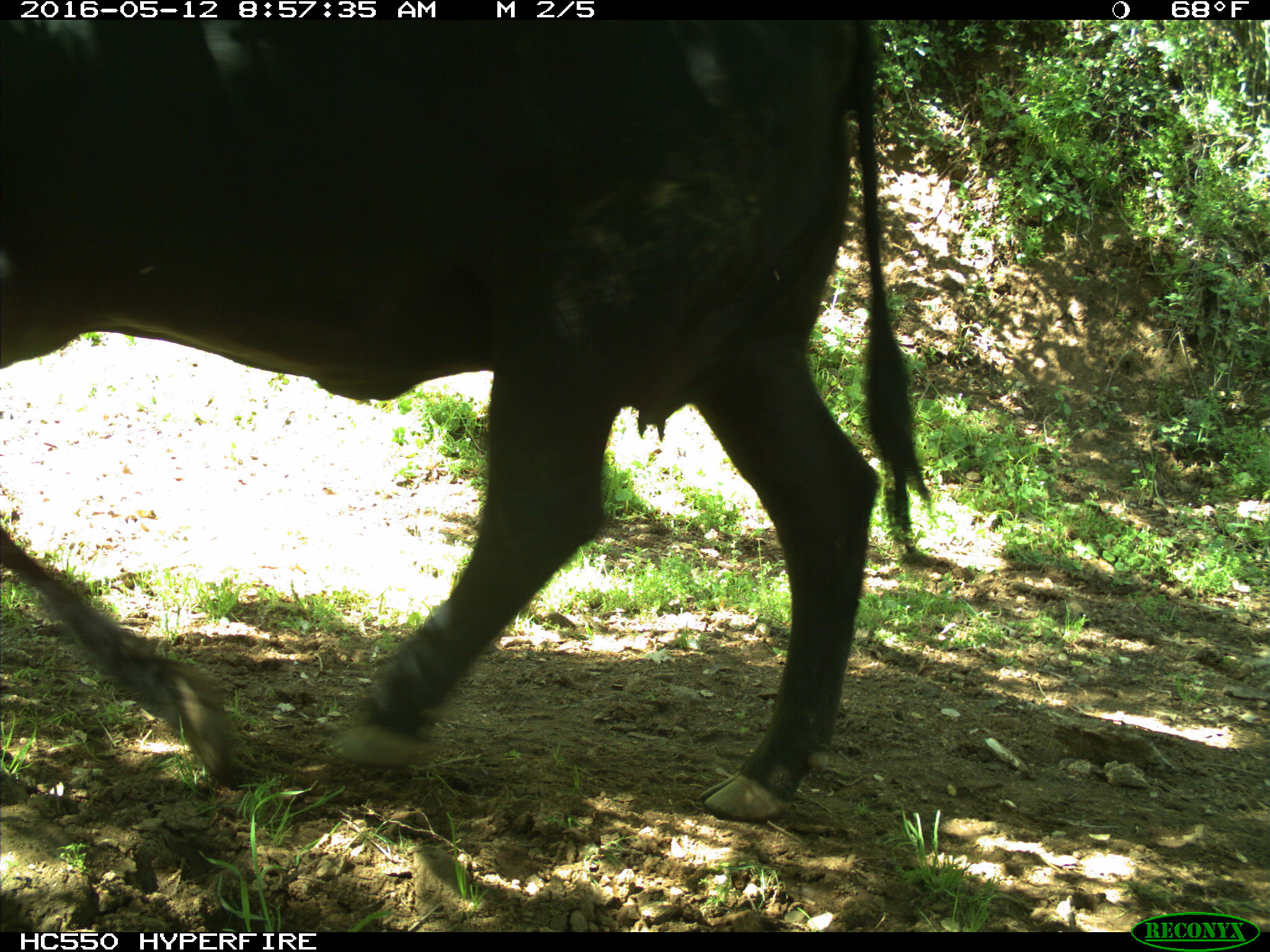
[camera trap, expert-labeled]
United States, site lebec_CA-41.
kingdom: Animalia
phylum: Chordata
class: Mammalia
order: Artiodactyla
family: Bovidae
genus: Bos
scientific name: Bos taurus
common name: domestic cow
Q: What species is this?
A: Bos taurus (domestic cow).